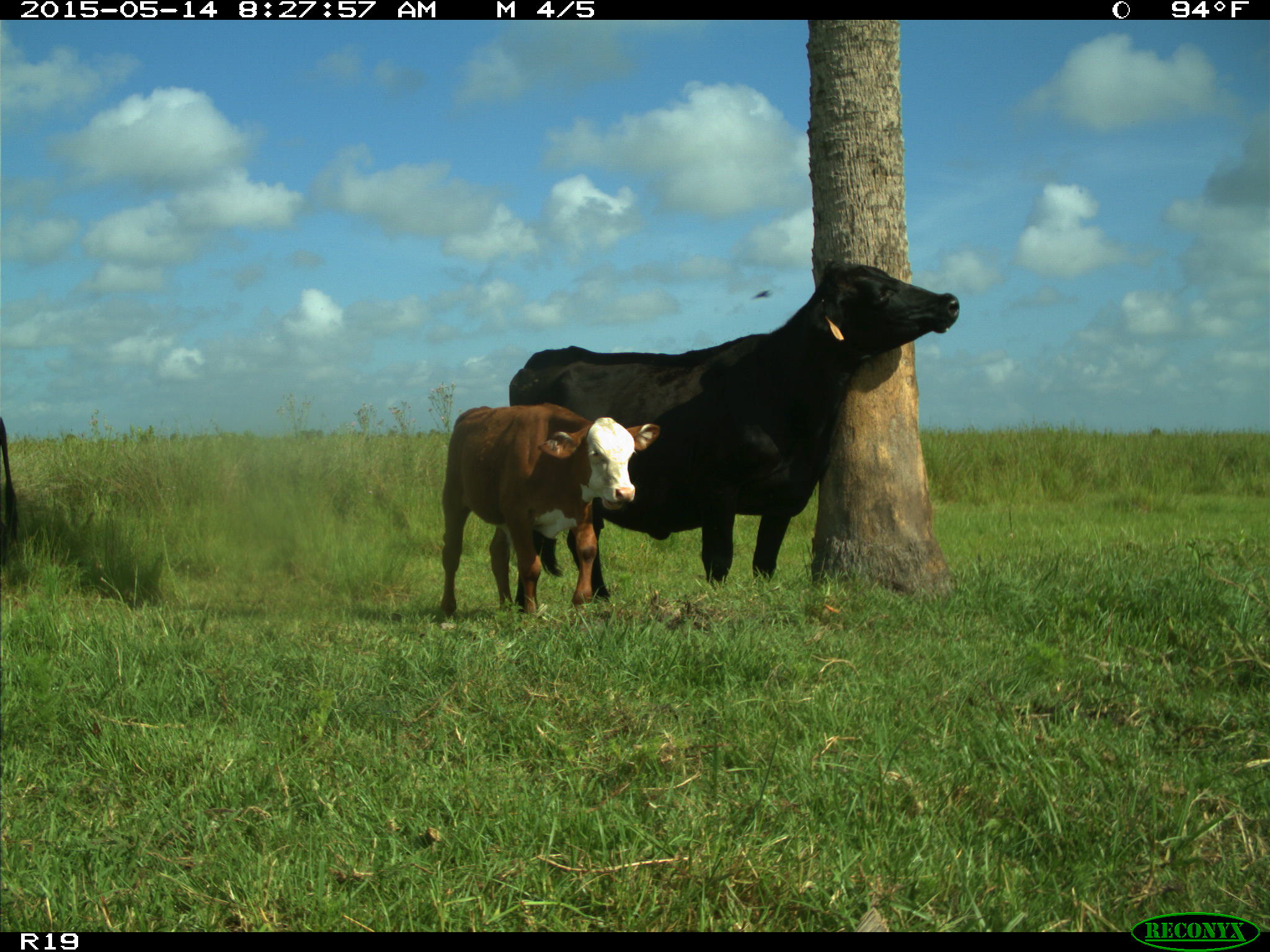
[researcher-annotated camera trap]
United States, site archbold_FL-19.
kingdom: Animalia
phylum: Chordata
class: Mammalia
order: Artiodactyla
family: Bovidae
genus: Bos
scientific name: Bos taurus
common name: domestic cow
Bos taurus (domestic cow).